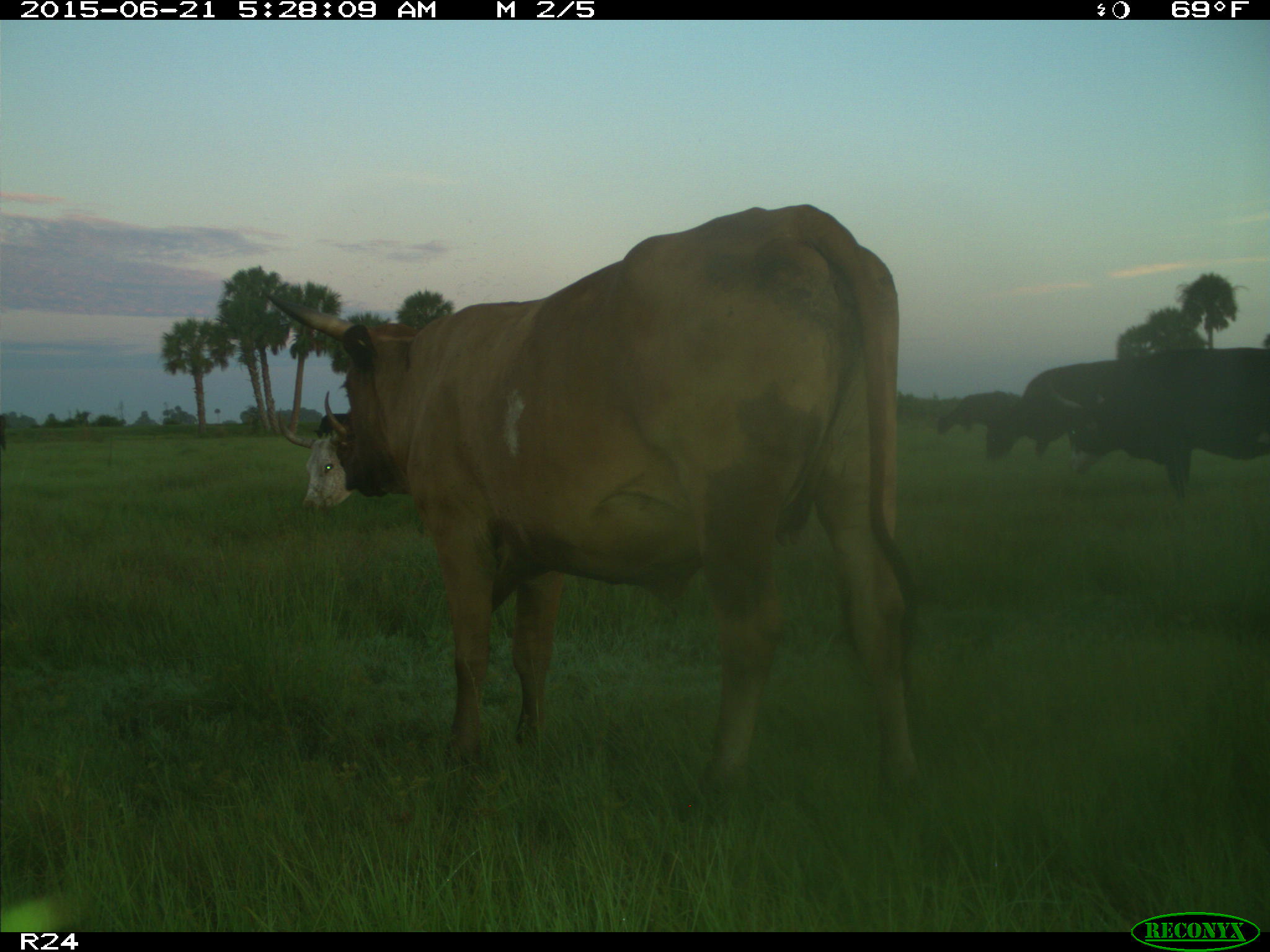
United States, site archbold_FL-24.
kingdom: Animalia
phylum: Chordata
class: Mammalia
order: Artiodactyla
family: Bovidae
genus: Bos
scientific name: Bos taurus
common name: domestic cow